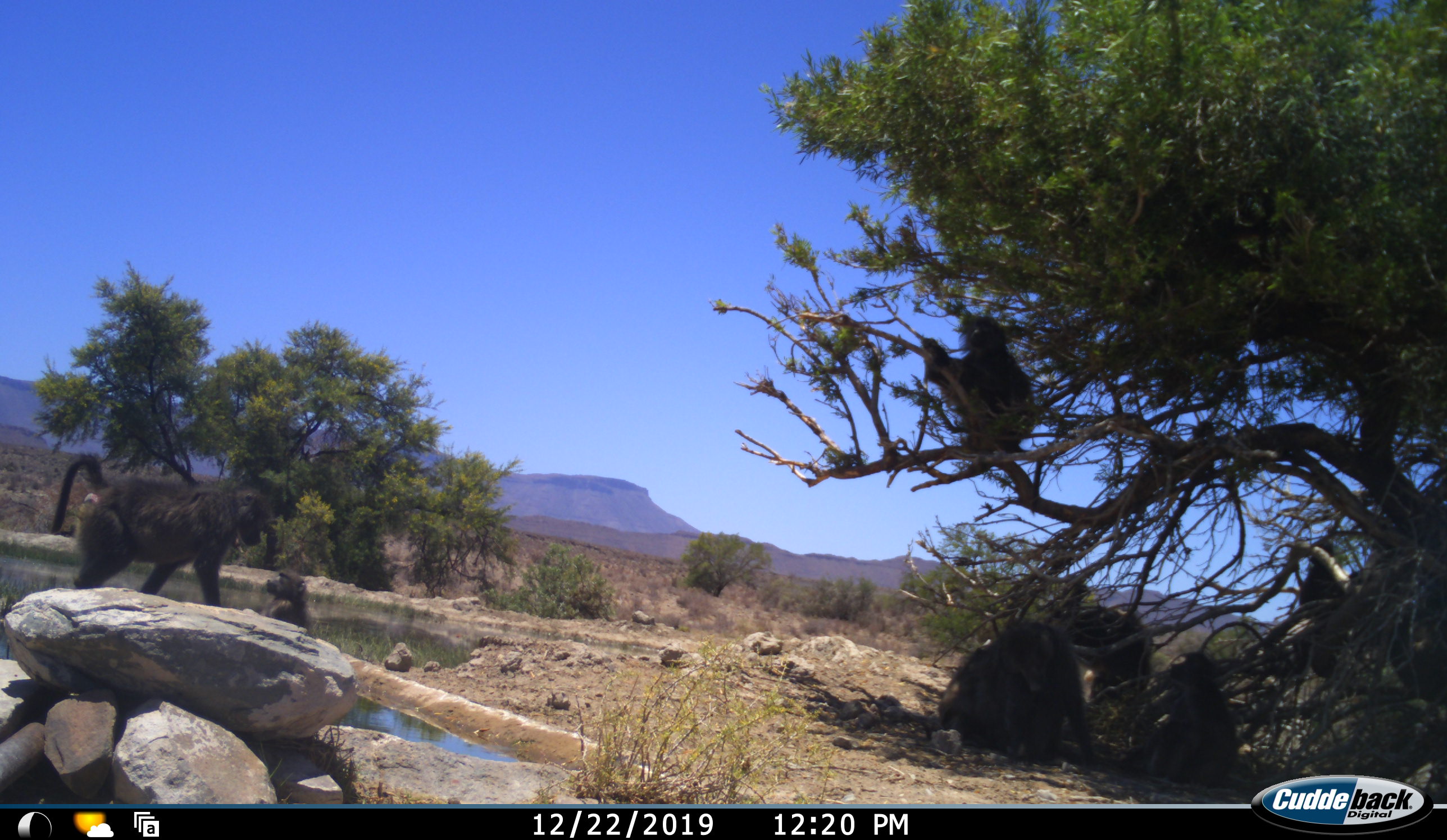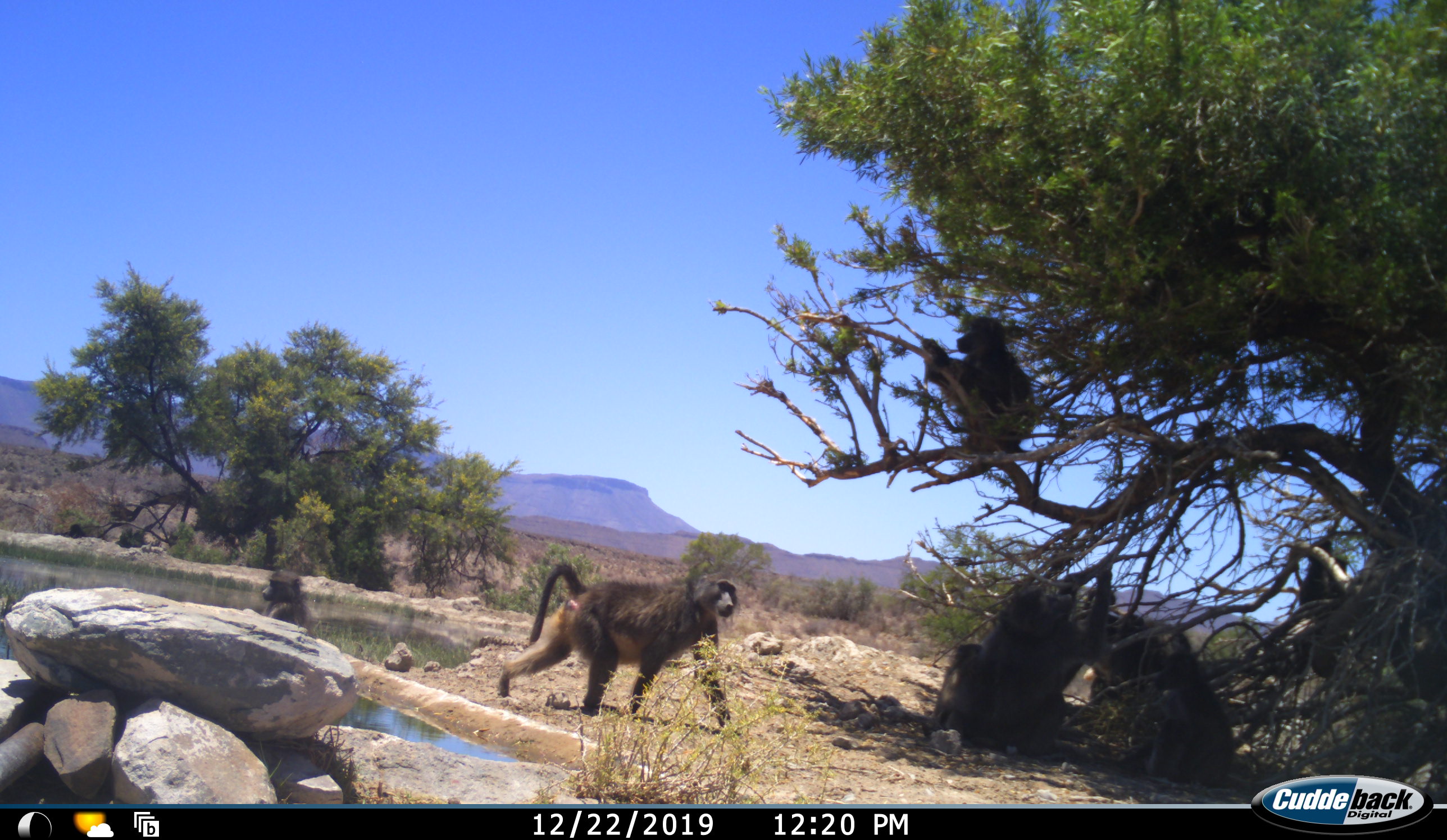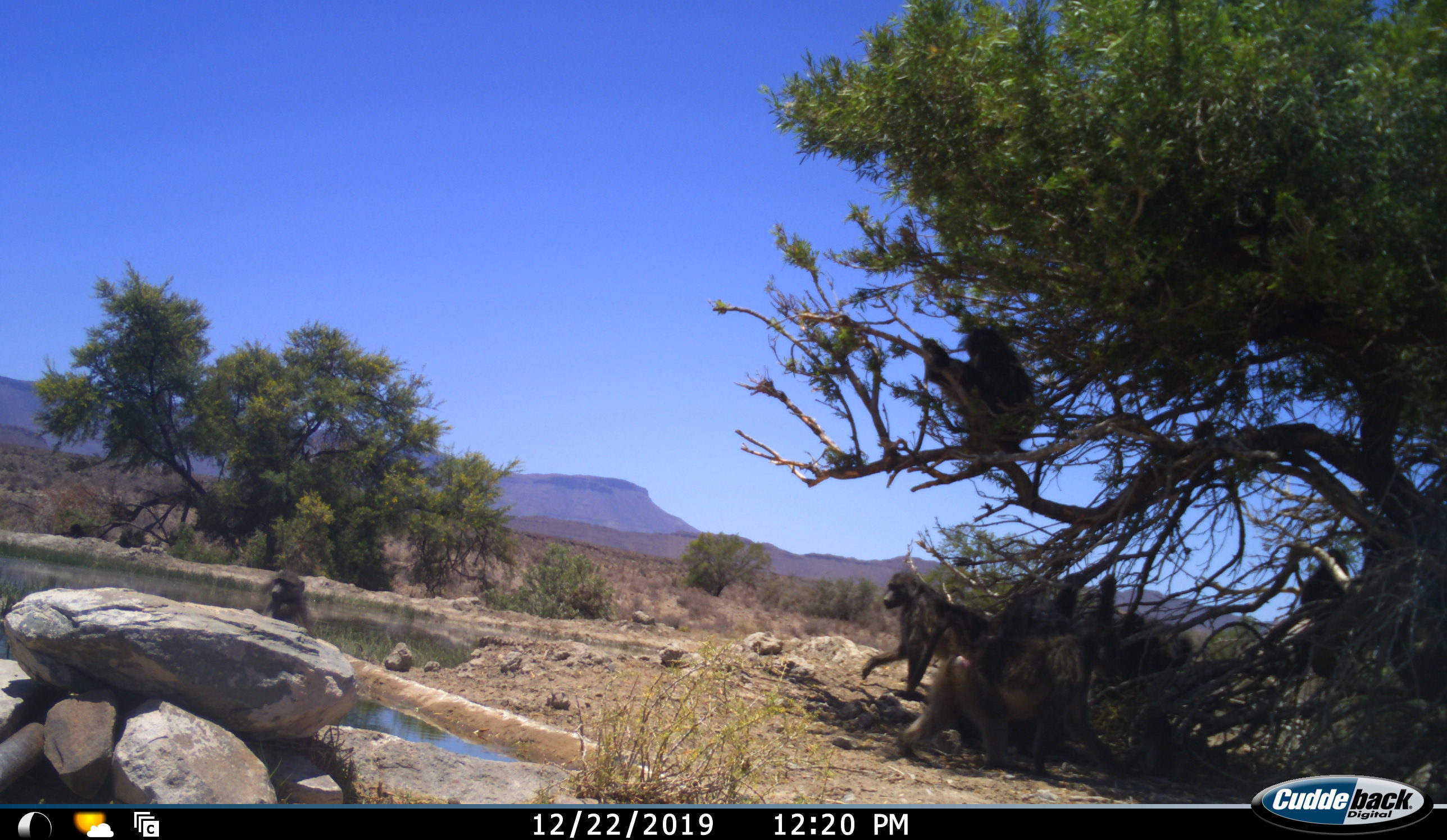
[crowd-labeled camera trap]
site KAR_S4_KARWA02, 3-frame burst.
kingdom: Animalia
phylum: Chordata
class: Mammalia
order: Primates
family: Cercopithecidae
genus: Papio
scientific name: Papio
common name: baboon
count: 7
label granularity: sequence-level